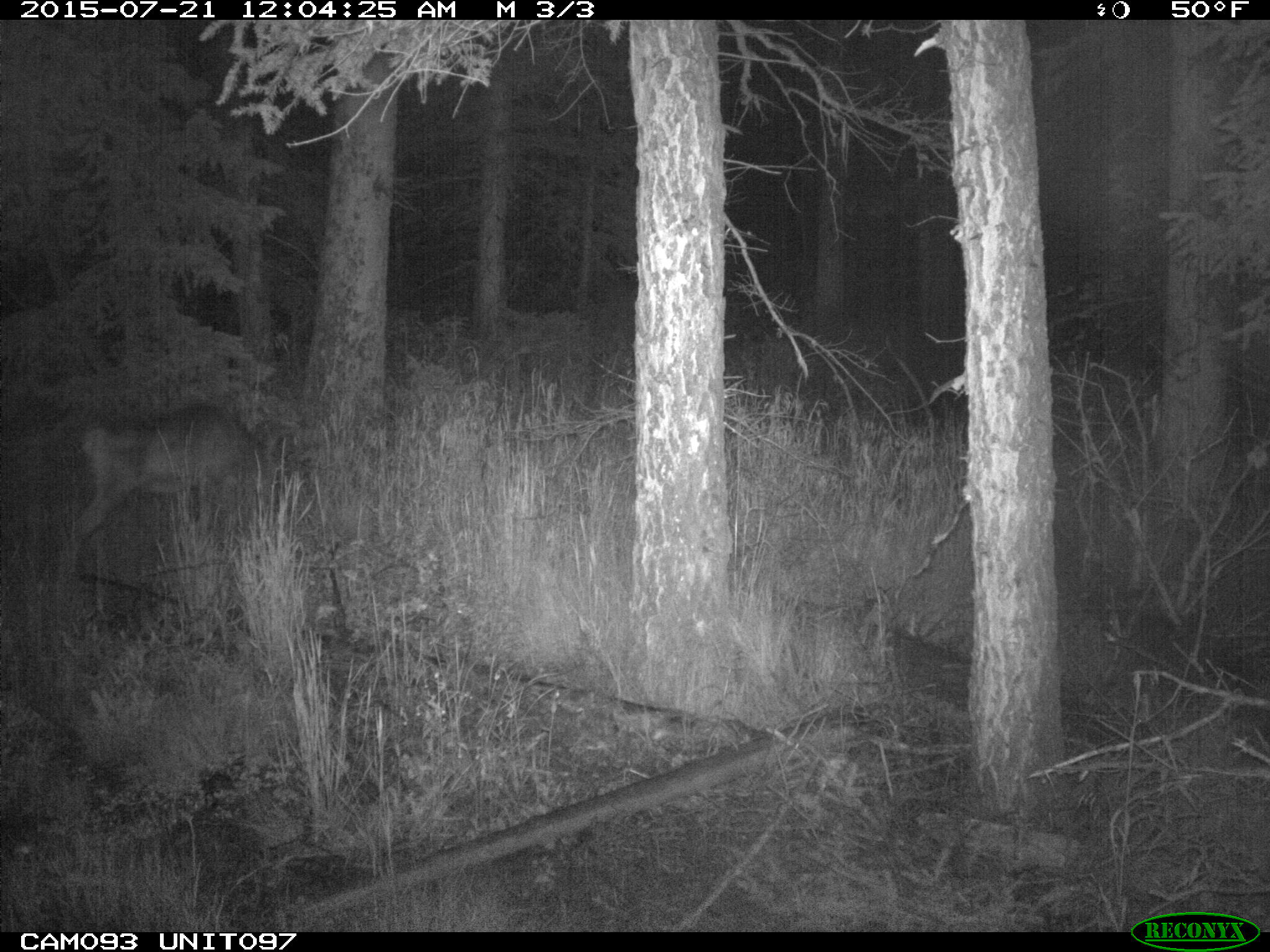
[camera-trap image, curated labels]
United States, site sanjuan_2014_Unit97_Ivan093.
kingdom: Animalia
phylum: Chordata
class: Mammalia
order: Artiodactyla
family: Cervidae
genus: Odocoileus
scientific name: Odocoileus hemionus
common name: mule deer